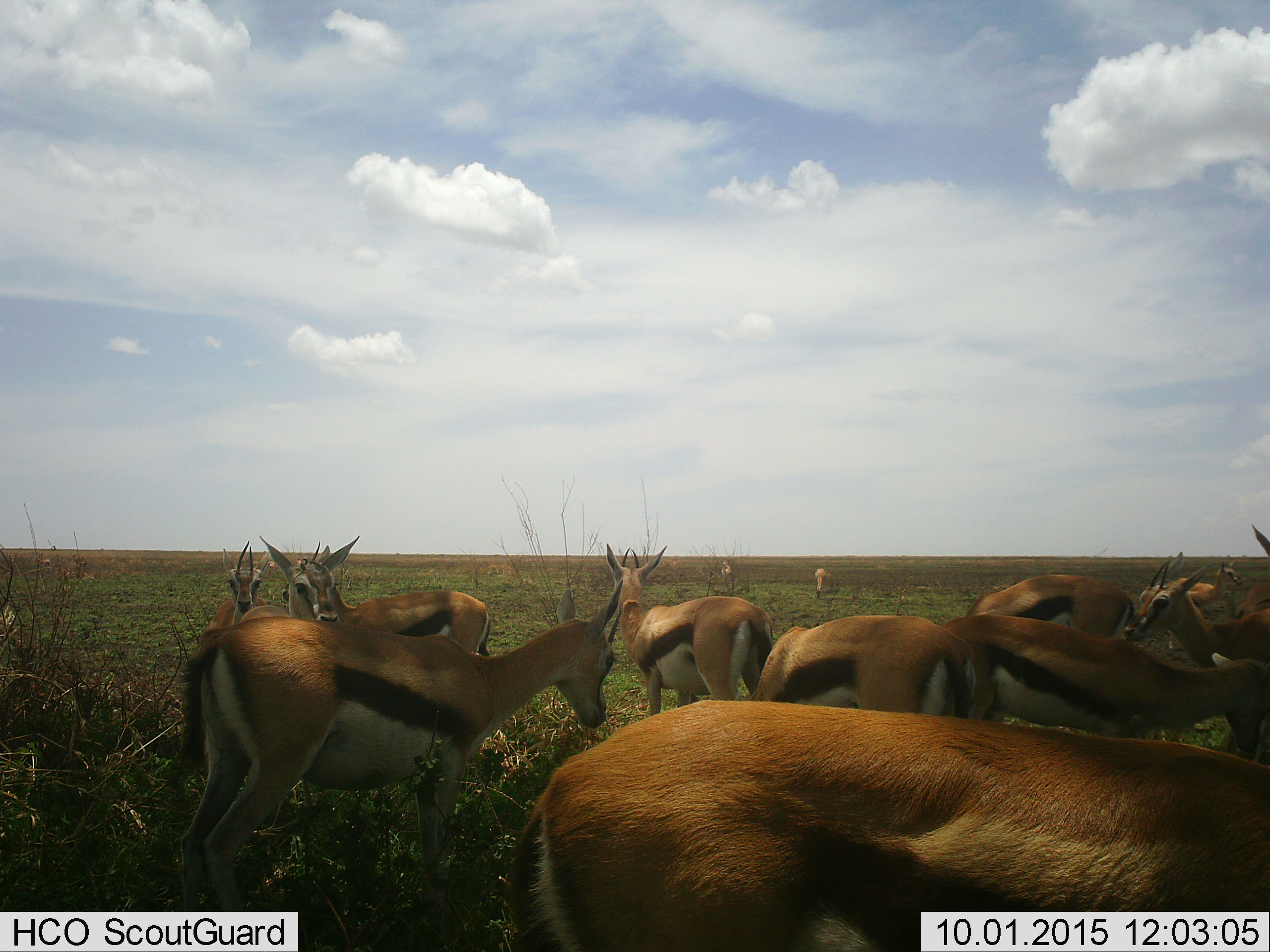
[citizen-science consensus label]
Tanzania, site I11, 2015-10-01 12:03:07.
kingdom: Animalia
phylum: Chordata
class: Mammalia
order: Artiodactyla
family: Bovidae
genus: Eudorcas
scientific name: Eudorcas thomsonii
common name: thomson's gazelle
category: gazellethomsons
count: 11-50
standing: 90%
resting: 0%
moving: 10%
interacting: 30%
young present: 0%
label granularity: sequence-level